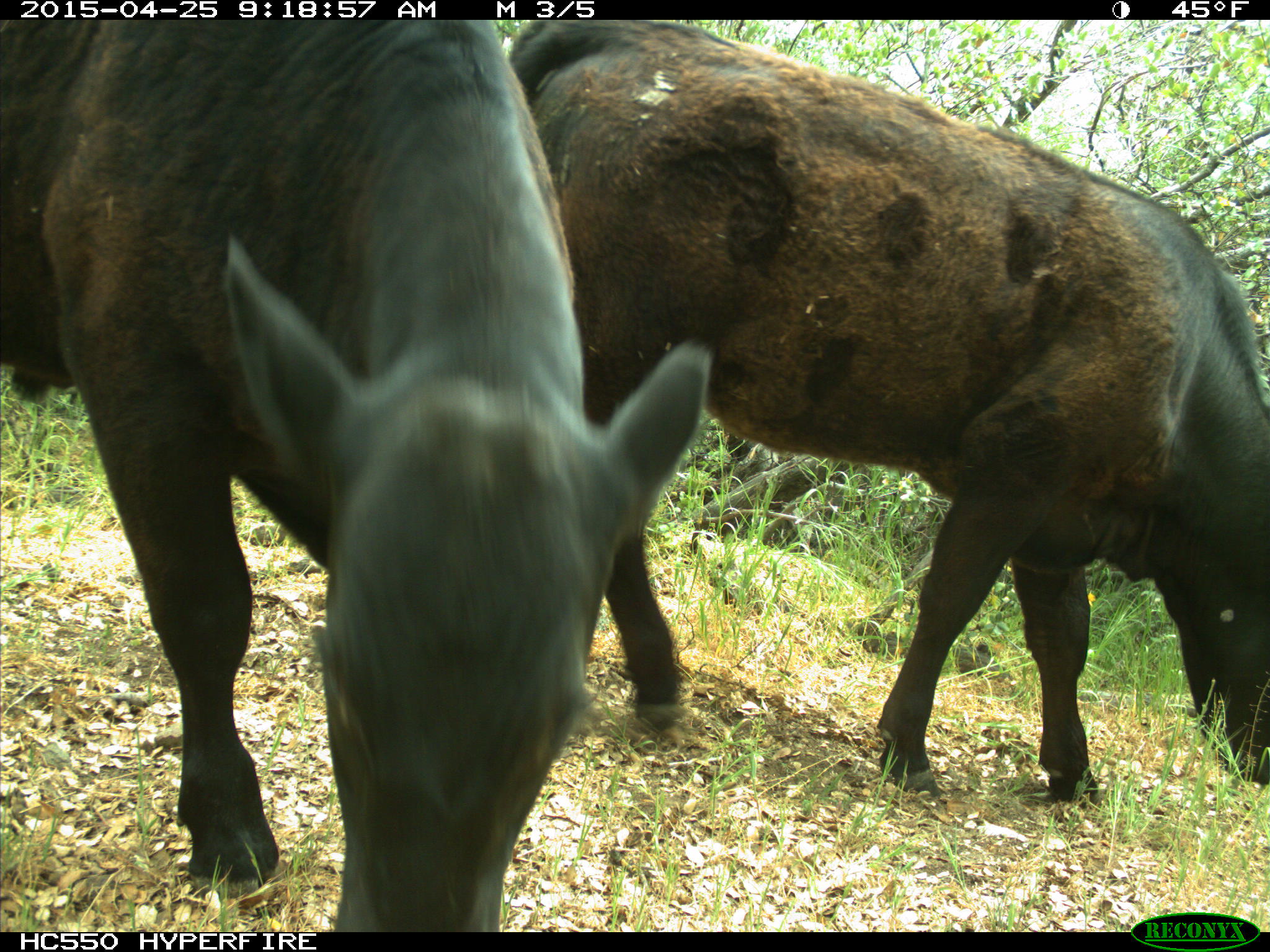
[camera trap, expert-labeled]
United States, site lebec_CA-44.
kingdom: Animalia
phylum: Chordata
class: Mammalia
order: Artiodactyla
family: Suidae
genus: Sus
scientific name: Sus scrofa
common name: wild boar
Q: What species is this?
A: Sus scrofa (wild boar).